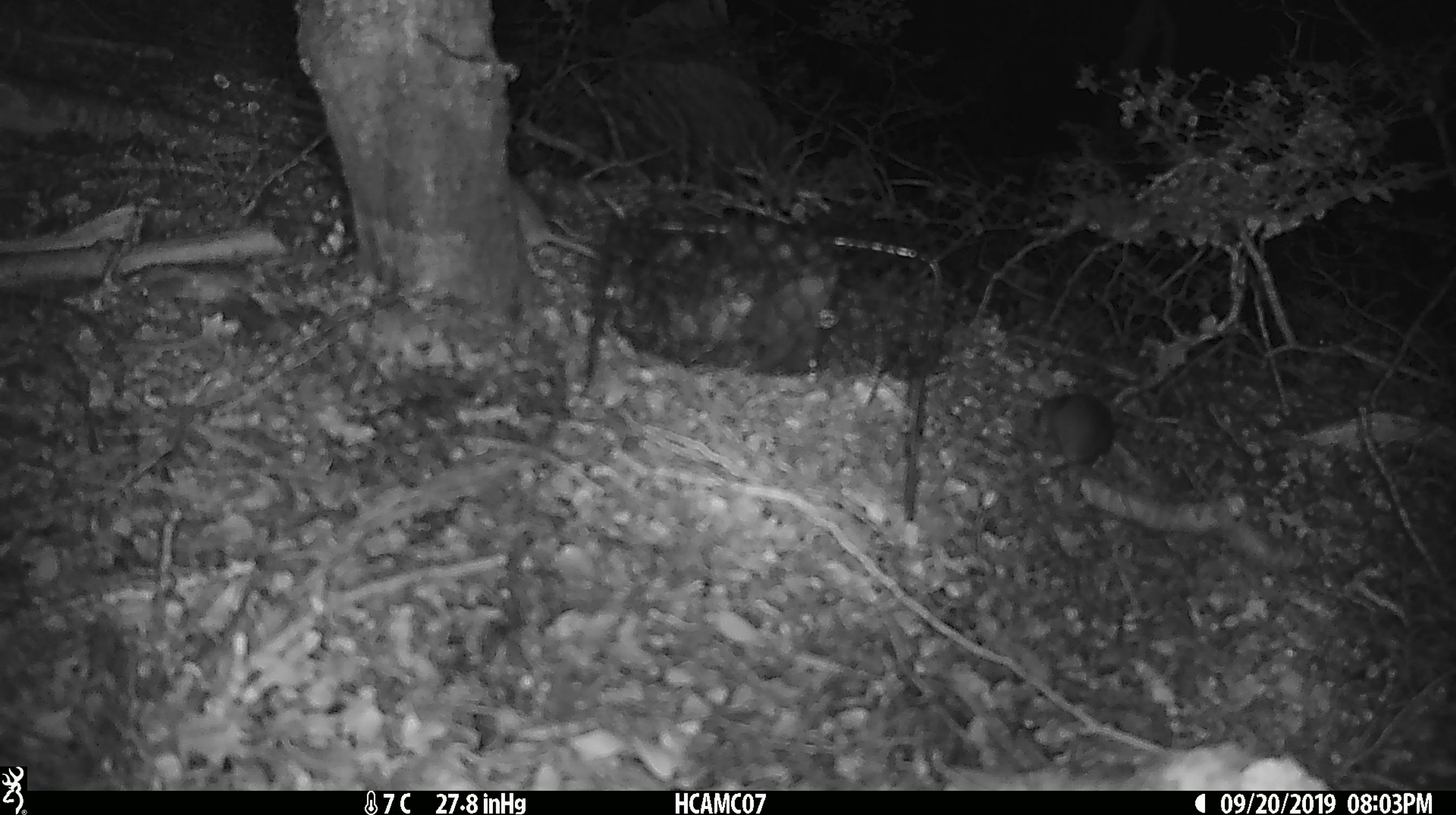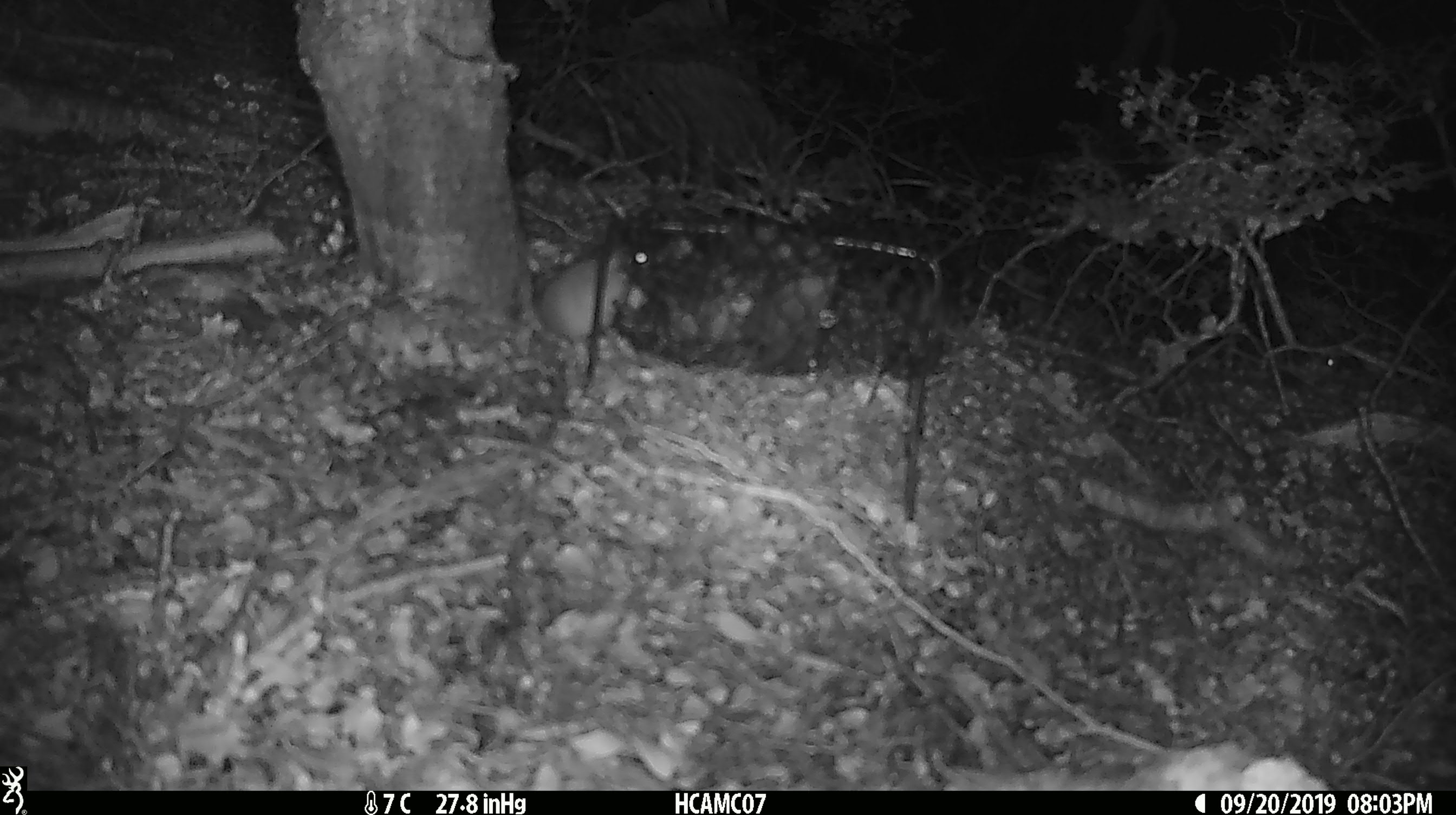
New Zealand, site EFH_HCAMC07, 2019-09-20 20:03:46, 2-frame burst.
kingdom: Animalia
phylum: Chordata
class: Mammalia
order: Rodentia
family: Muridae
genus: Mus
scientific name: Mus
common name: mouse